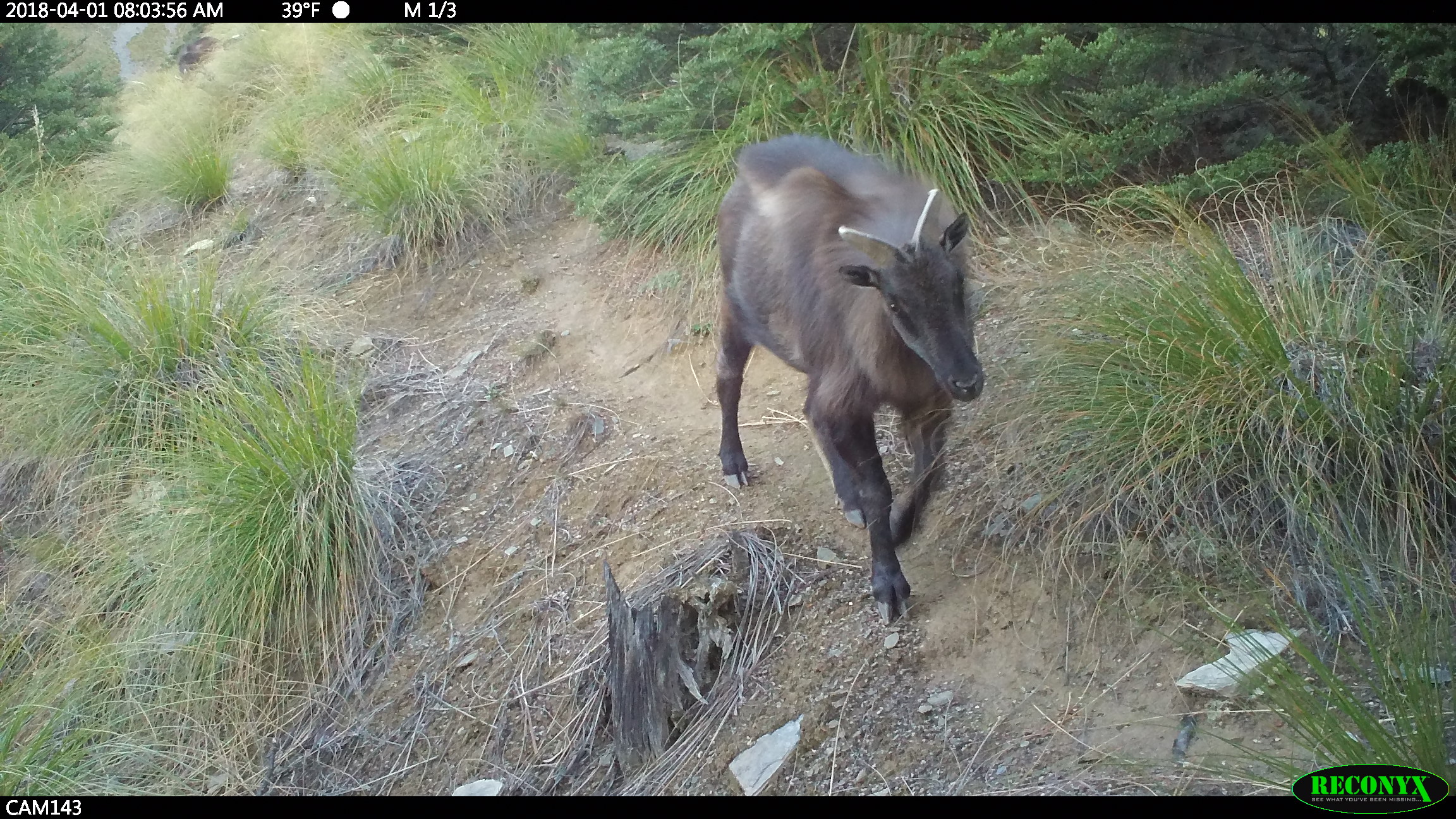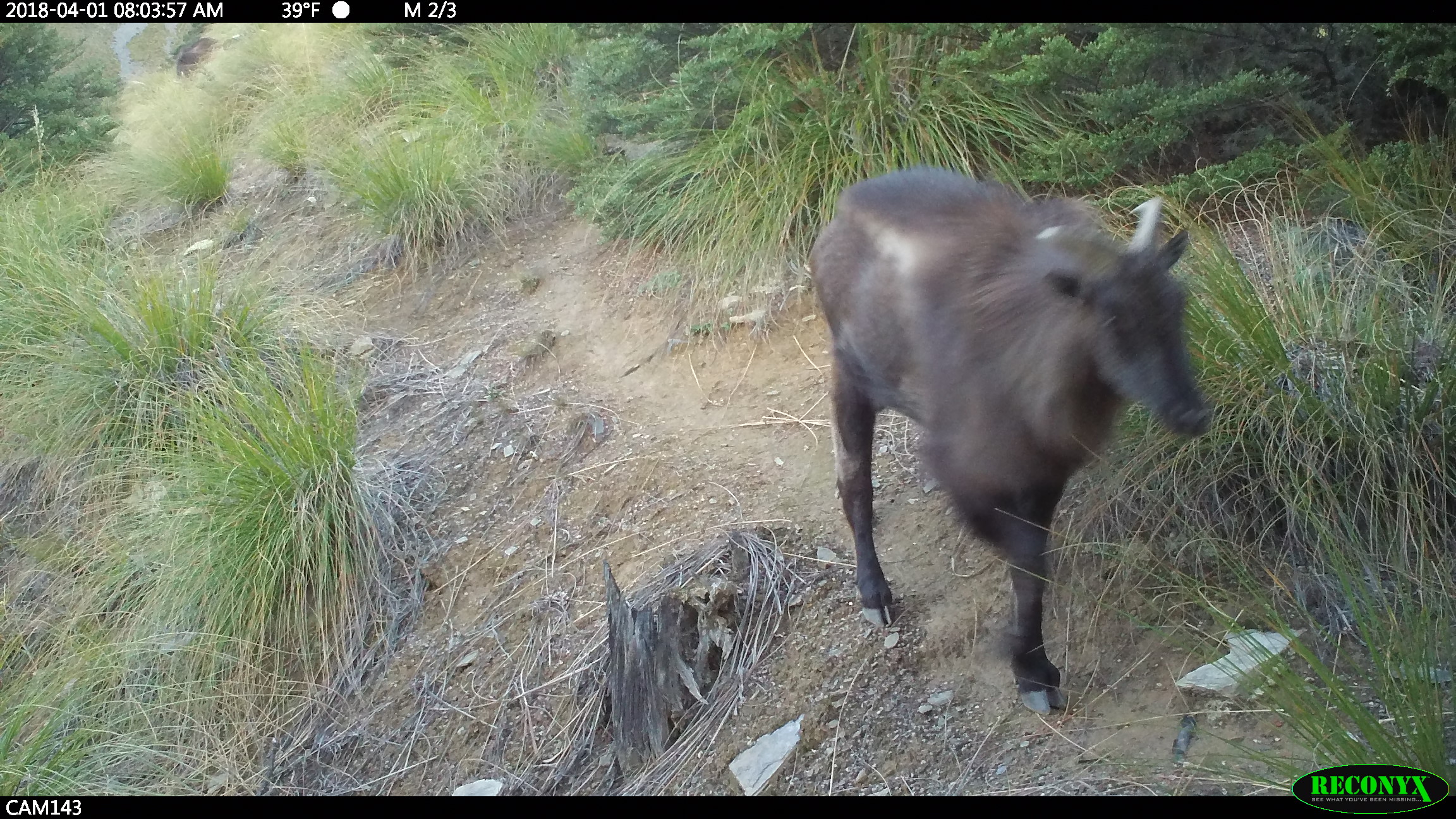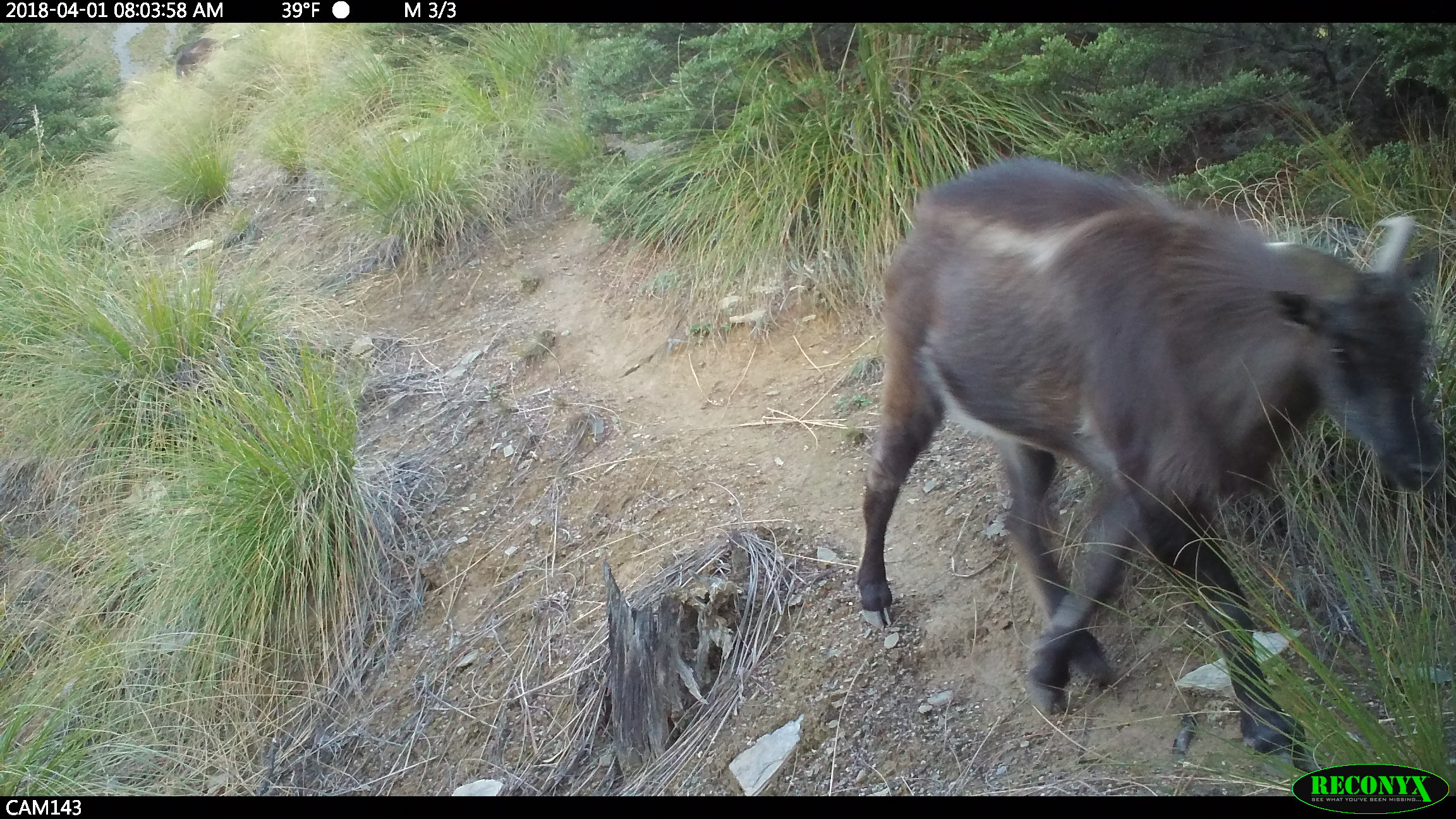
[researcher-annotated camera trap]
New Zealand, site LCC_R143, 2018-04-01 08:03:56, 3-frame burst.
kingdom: Animalia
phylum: Chordata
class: Mammalia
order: Artiodactyla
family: Bovidae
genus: Nilgiritragus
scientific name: Nilgiritragus hylocrius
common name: tahr